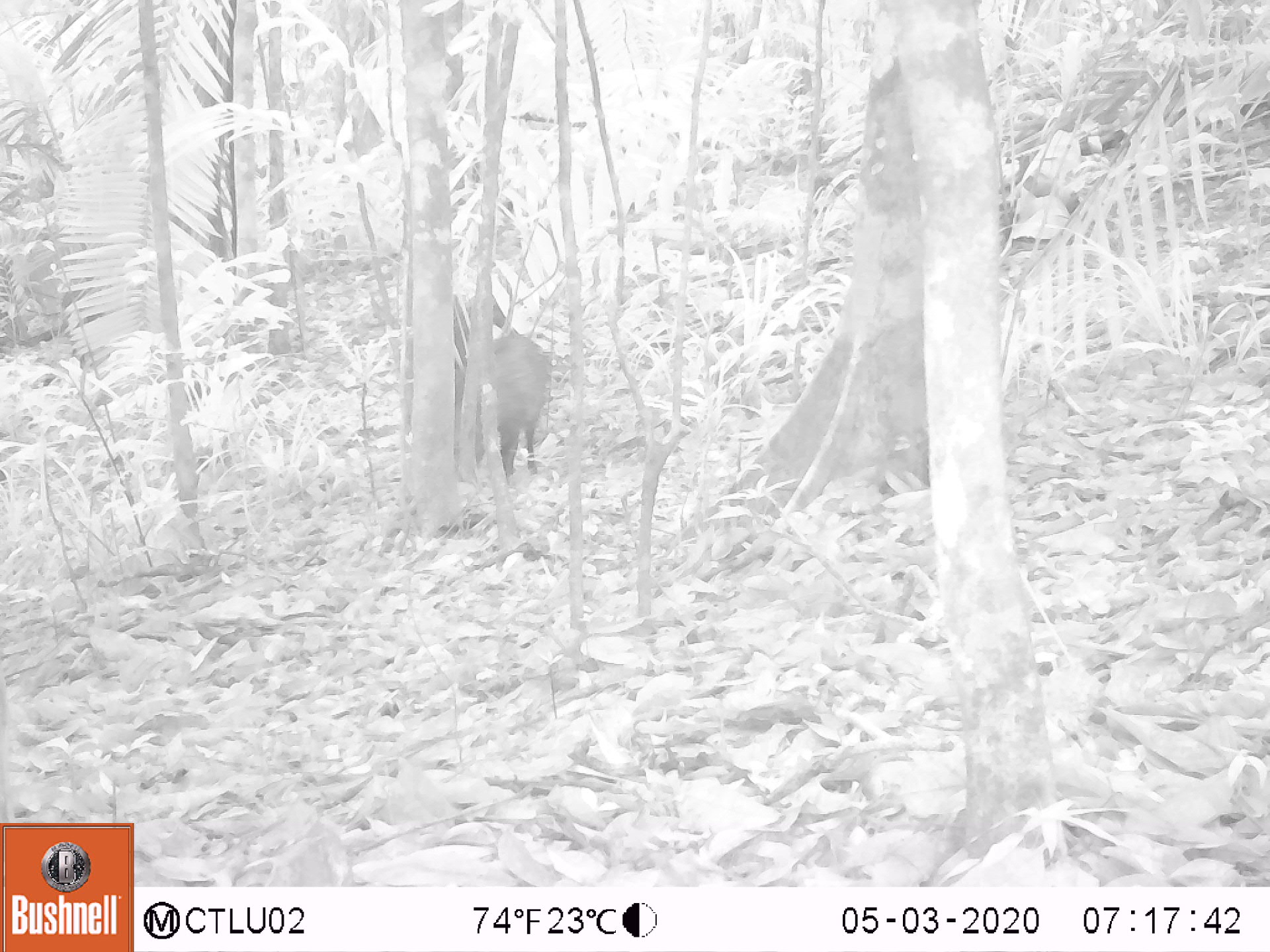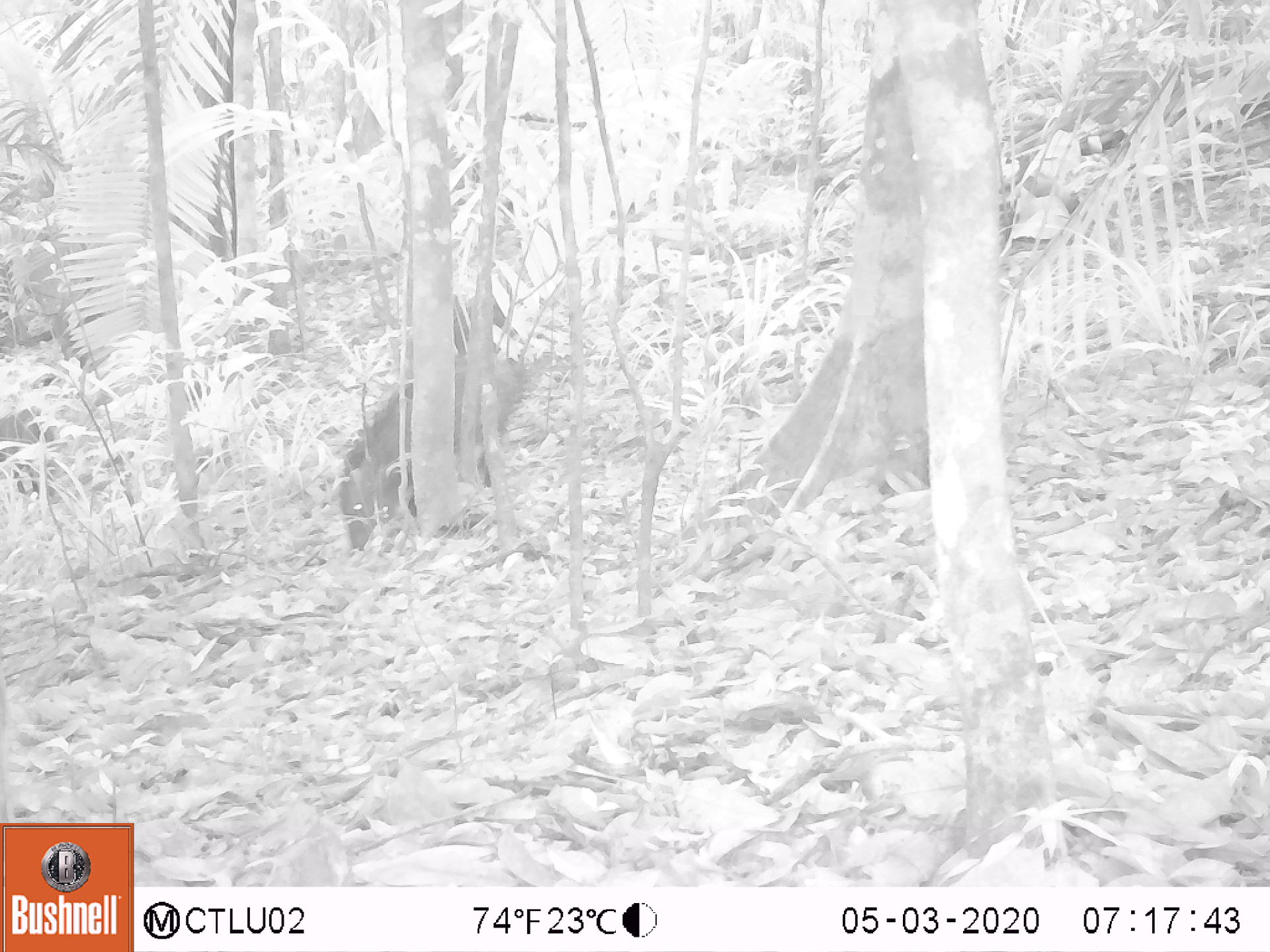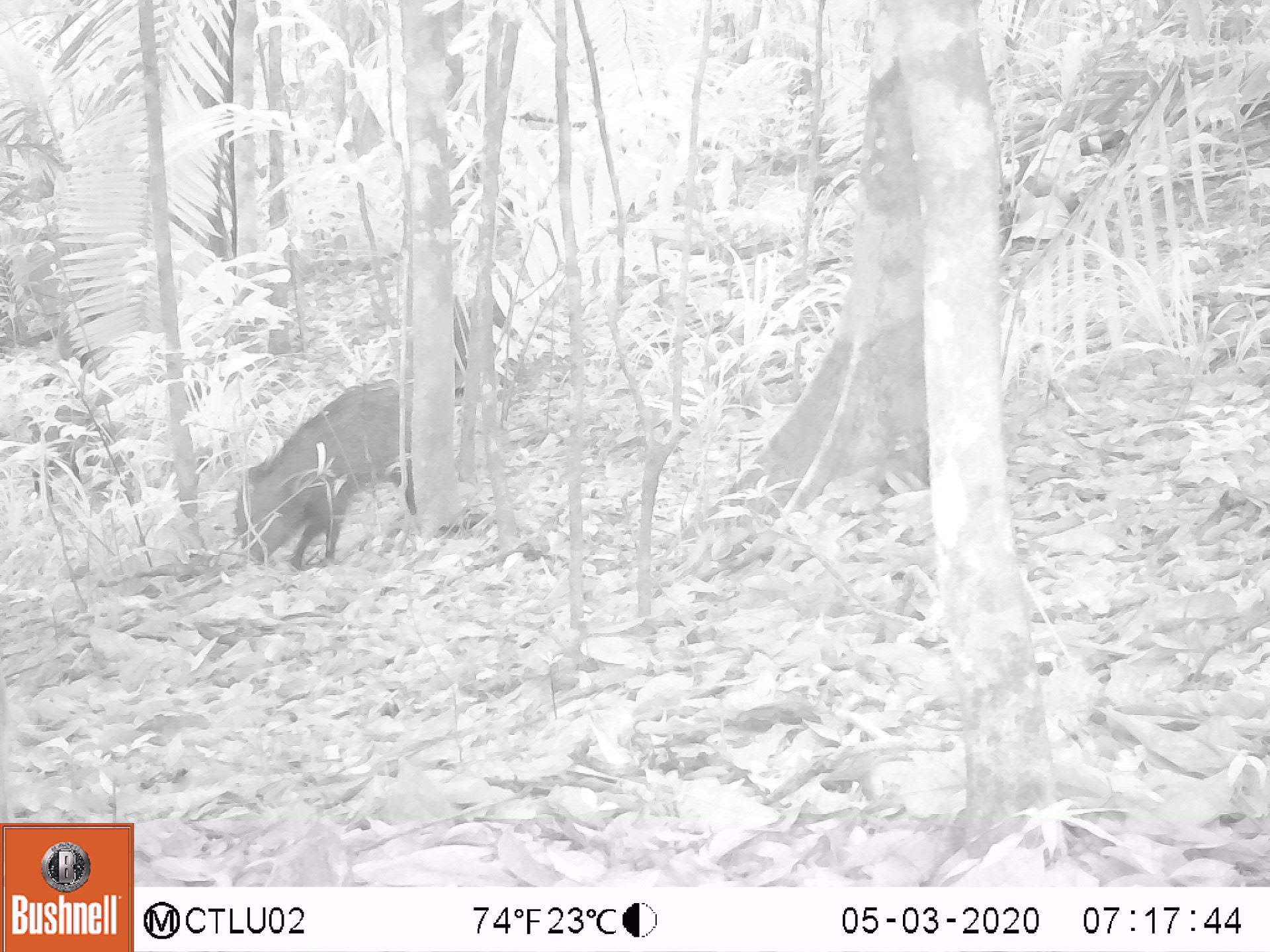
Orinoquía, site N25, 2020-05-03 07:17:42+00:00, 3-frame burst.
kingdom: Animalia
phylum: Chordata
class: Mammalia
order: Artiodactyla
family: Tayassuidae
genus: Pecari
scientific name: Pecari tajacu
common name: collared peccary